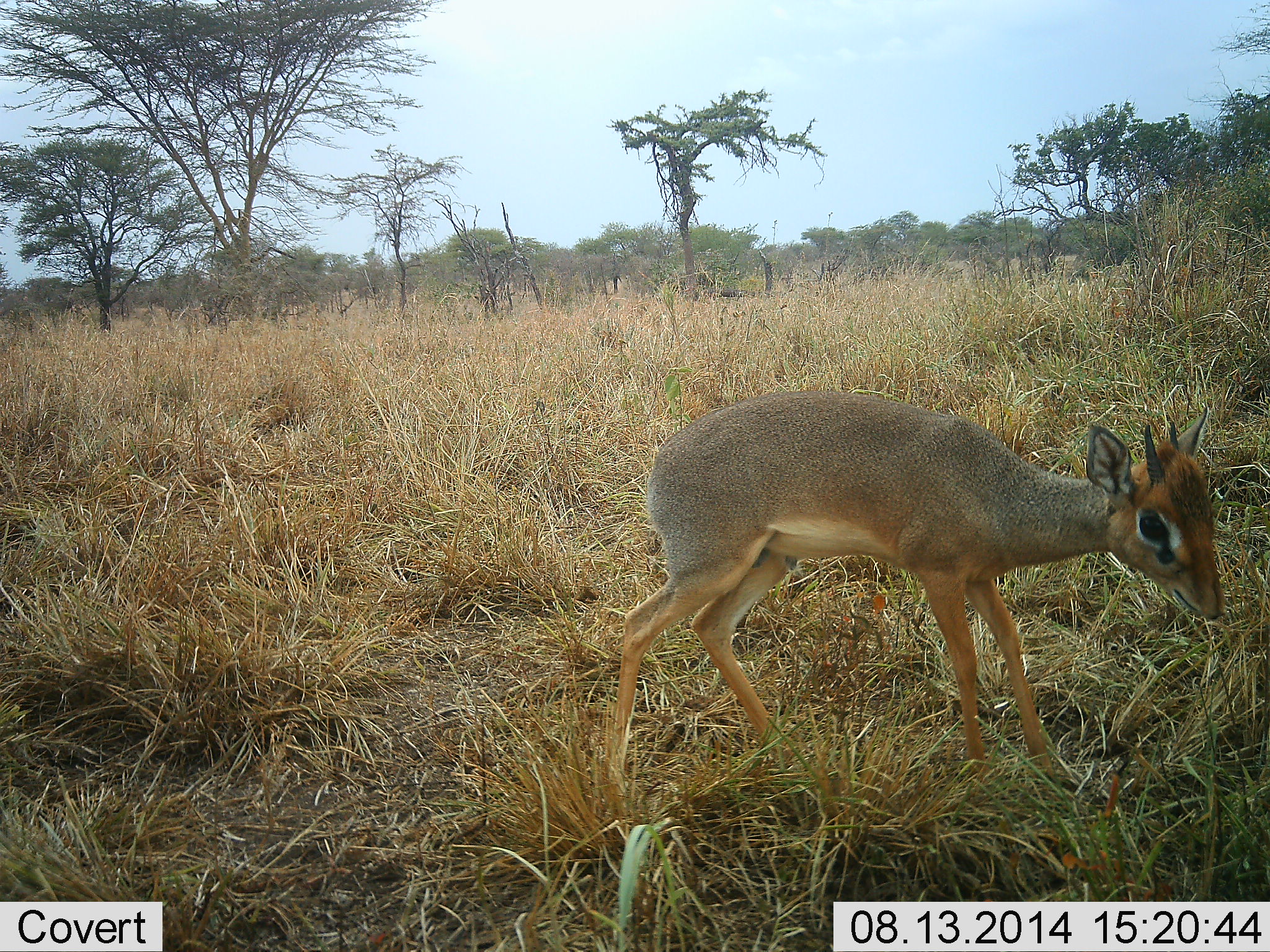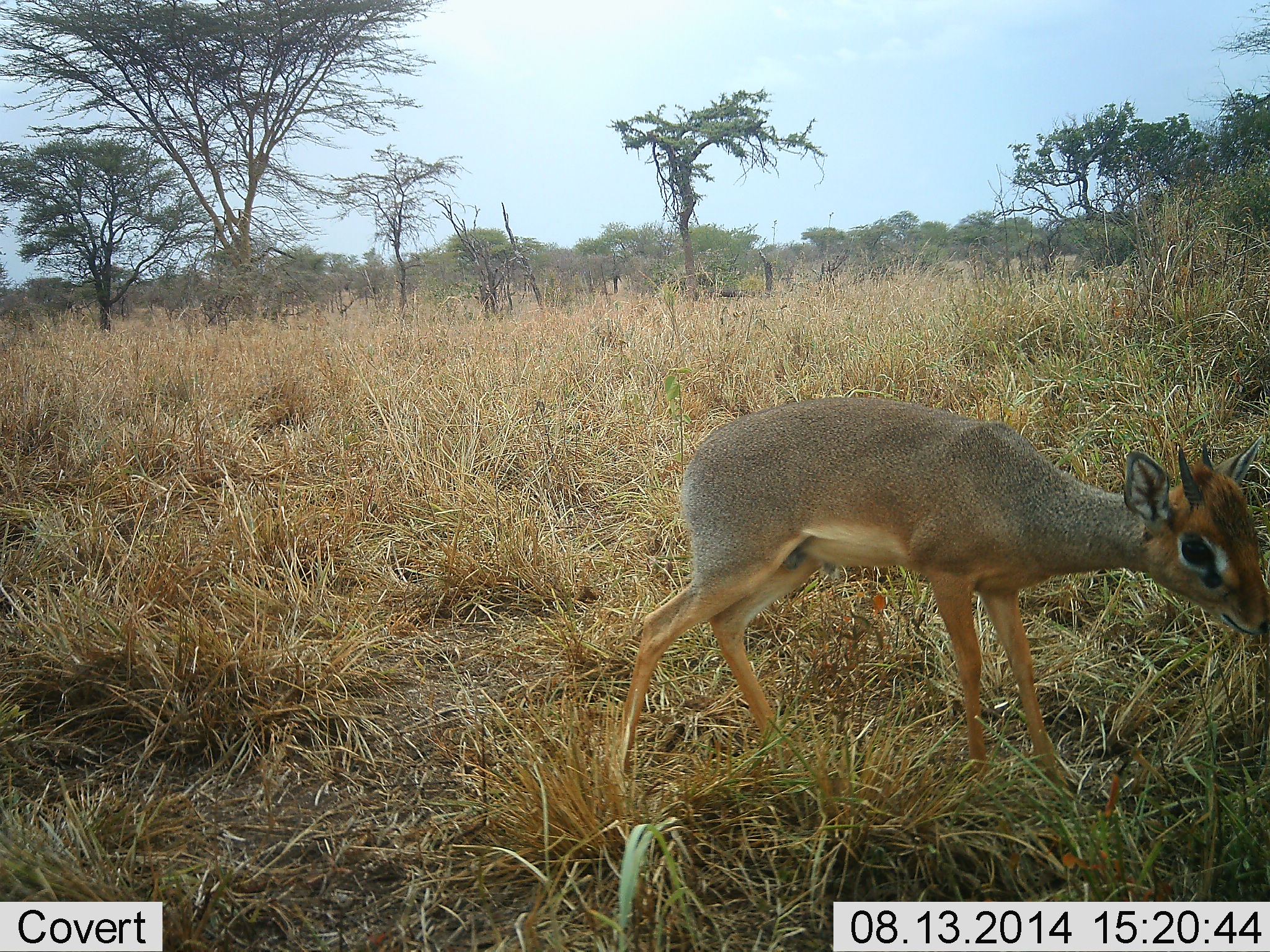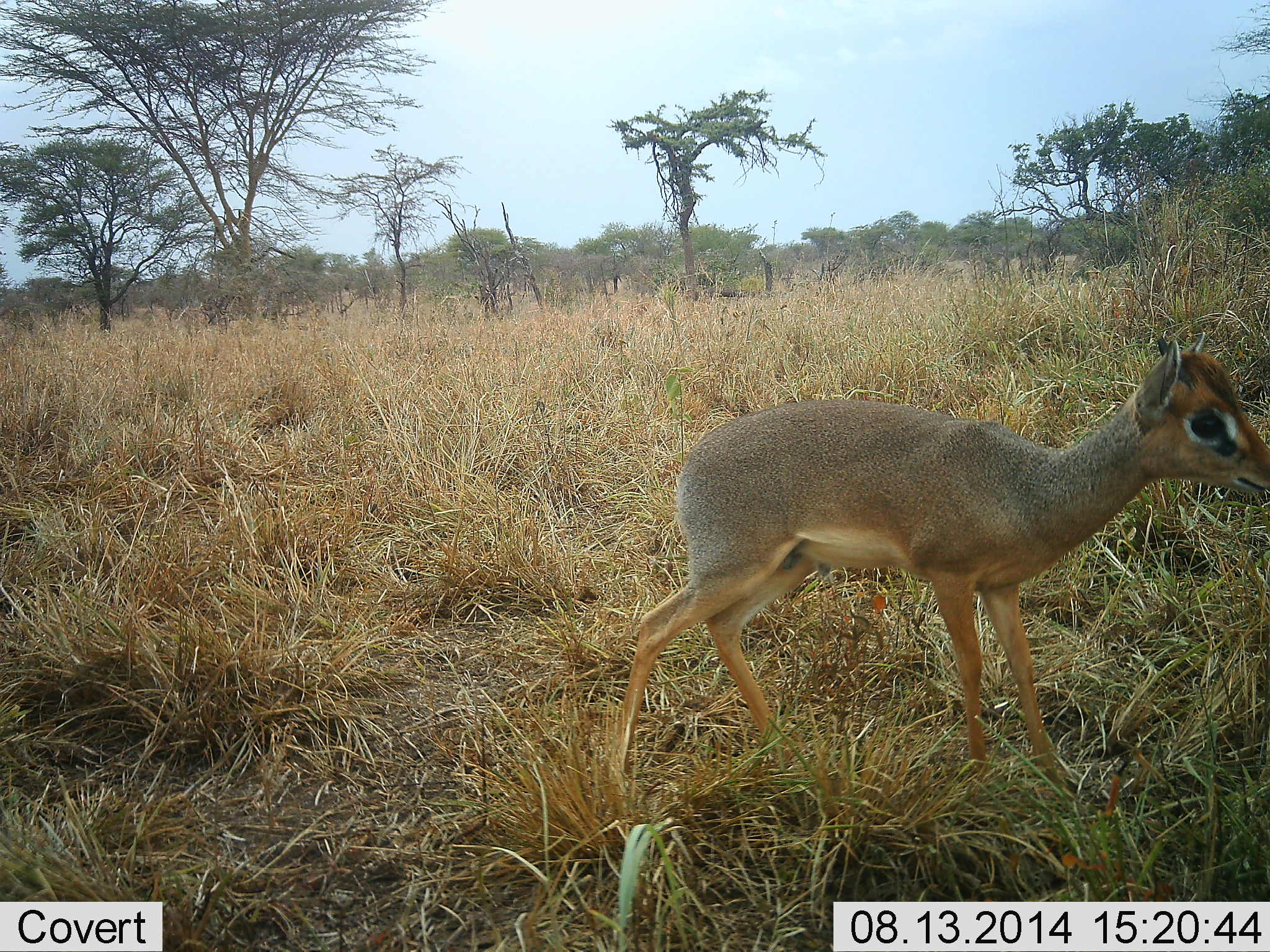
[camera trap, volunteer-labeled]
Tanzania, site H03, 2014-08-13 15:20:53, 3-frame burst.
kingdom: Animalia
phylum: Chordata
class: Mammalia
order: Artiodactyla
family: Bovidae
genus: Madoqua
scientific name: Madoqua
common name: dikdik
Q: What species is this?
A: Dikdik (Madoqua).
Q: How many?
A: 1.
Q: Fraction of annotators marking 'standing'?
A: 70%.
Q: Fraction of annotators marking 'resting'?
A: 0%.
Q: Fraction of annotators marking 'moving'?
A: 20%.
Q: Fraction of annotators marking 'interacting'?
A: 0%.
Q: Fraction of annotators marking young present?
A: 0%.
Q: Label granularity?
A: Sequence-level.